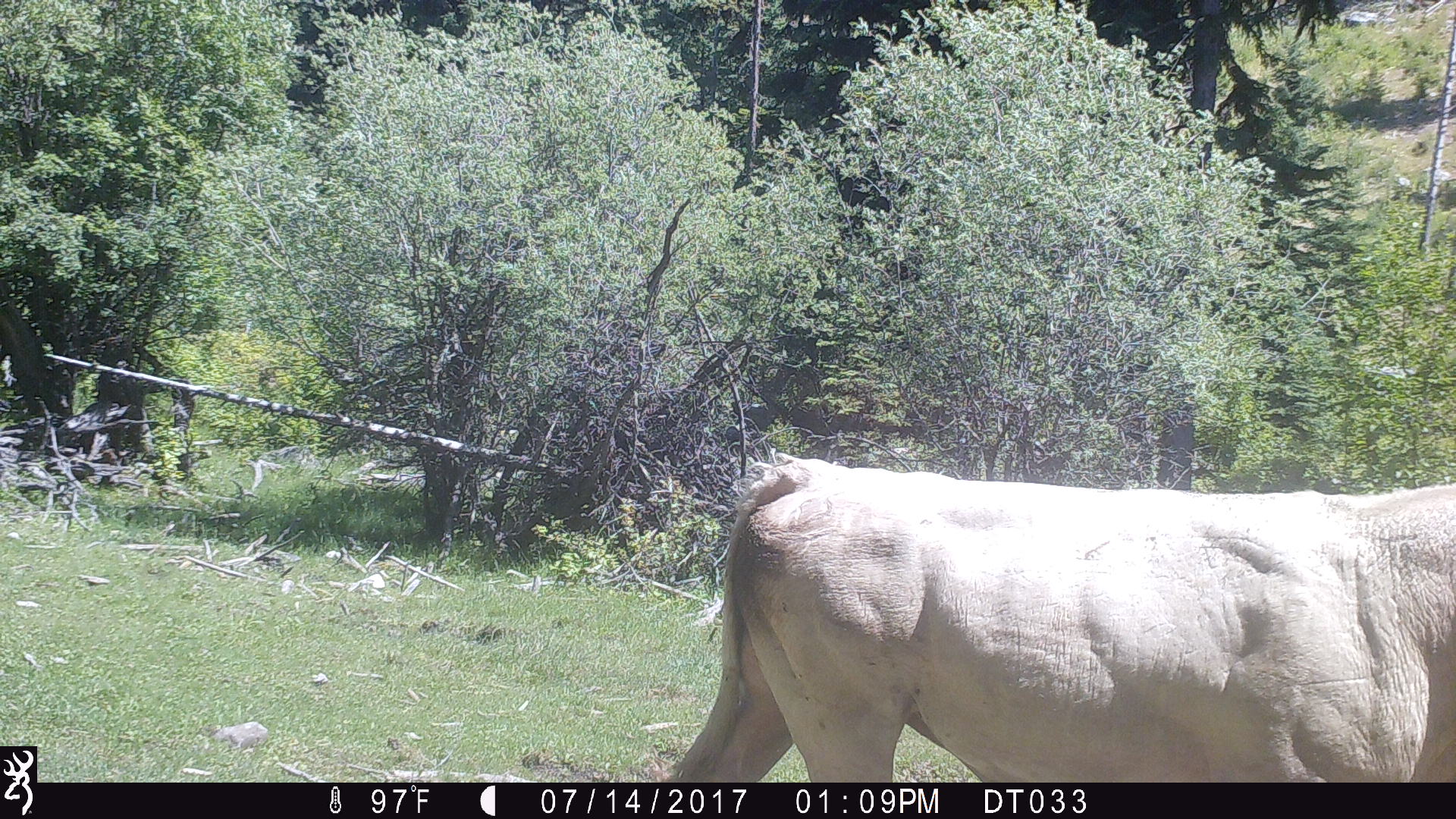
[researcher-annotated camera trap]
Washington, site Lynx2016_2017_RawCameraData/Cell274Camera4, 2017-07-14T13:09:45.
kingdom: Animalia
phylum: Chordata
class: Mammalia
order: Artiodactyla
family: Bovidae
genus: Bos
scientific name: Bos taurus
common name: domestic cattle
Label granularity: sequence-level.